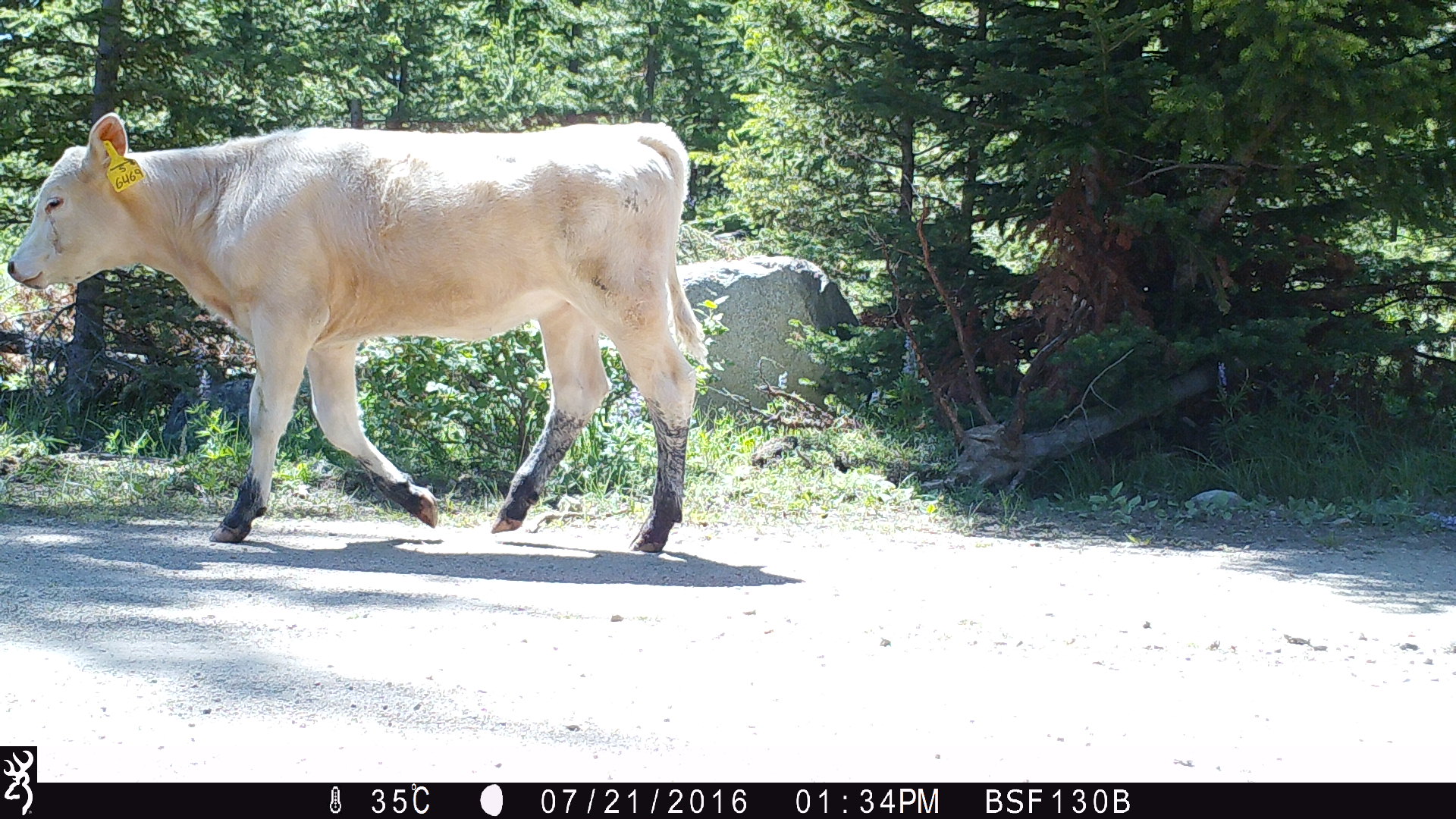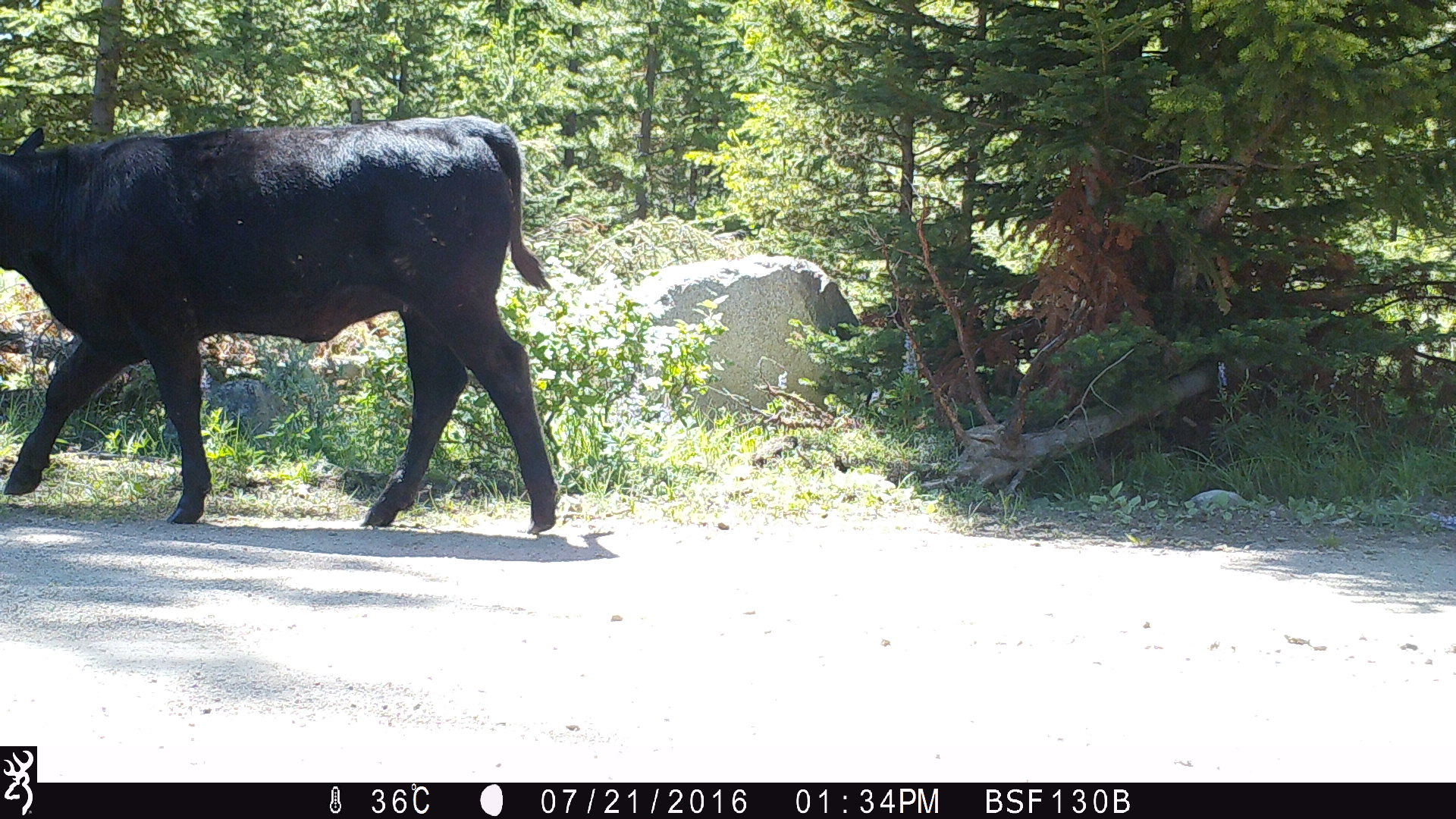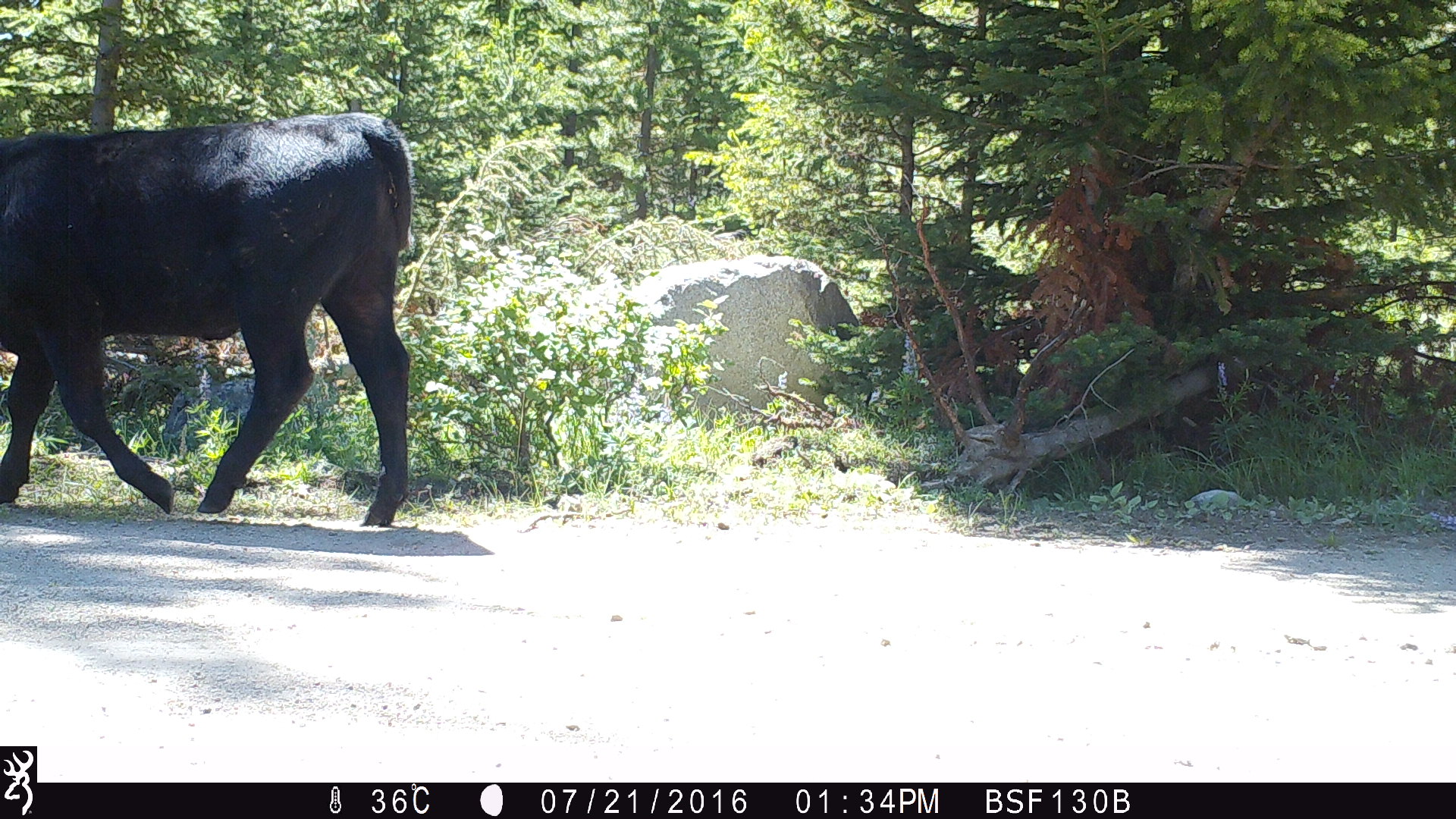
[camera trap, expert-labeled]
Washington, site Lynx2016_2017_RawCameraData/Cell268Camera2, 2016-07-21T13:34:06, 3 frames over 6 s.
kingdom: Animalia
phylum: Chordata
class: Mammalia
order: Artiodactyla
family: Bovidae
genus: Bos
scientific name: Bos taurus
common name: domestic cattle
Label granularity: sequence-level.